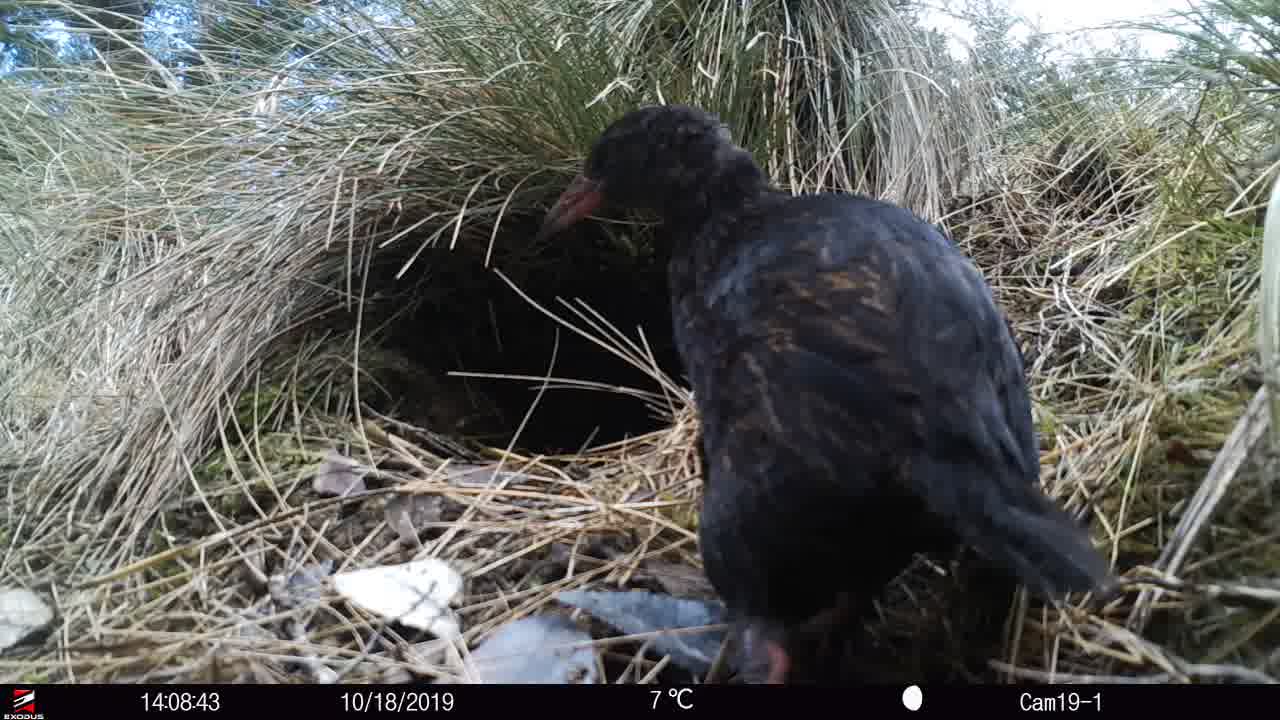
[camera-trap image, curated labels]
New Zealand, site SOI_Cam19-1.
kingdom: Animalia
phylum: Chordata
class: Aves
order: Gruiformes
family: Rallidae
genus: Gallirallus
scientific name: Gallirallus australis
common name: weka